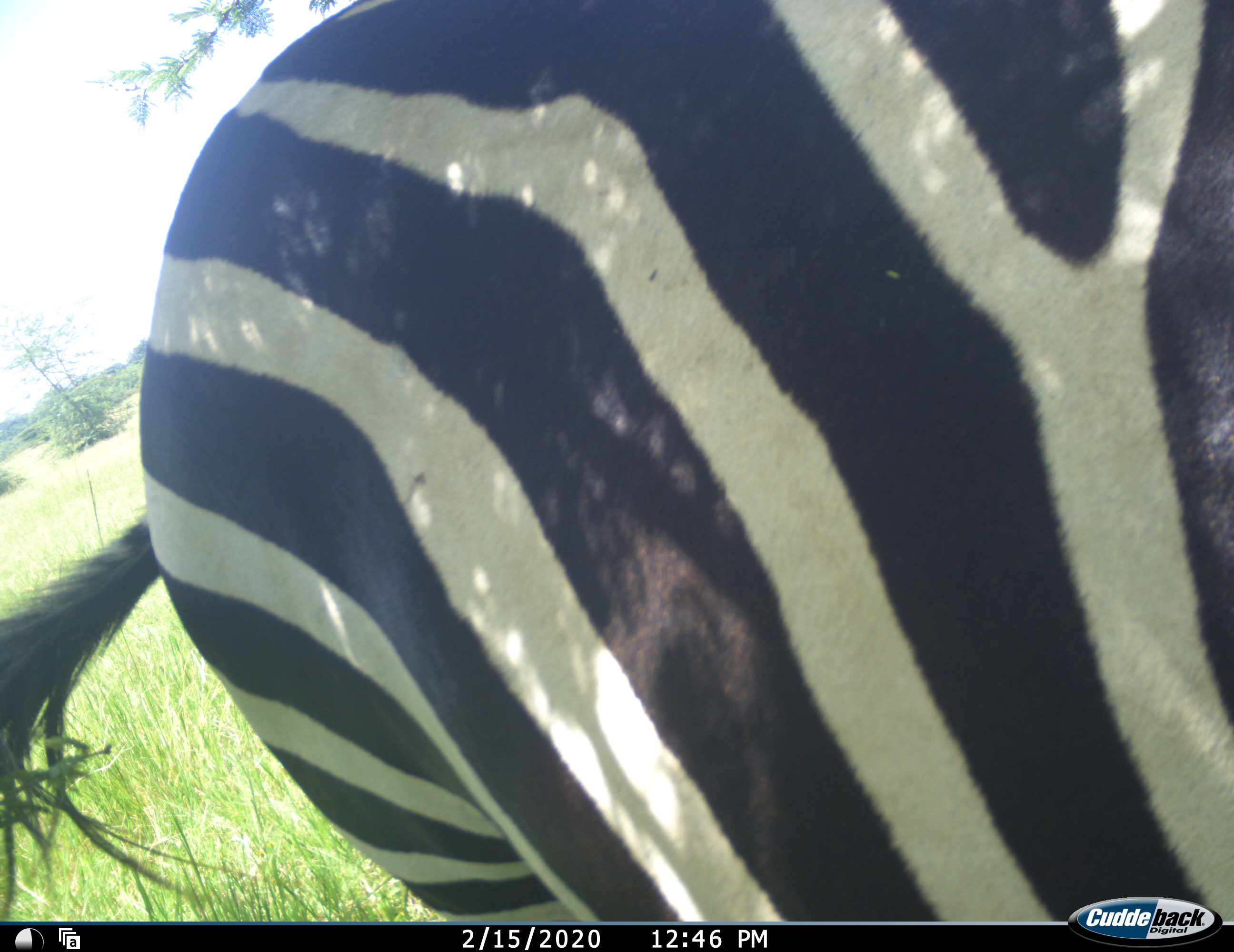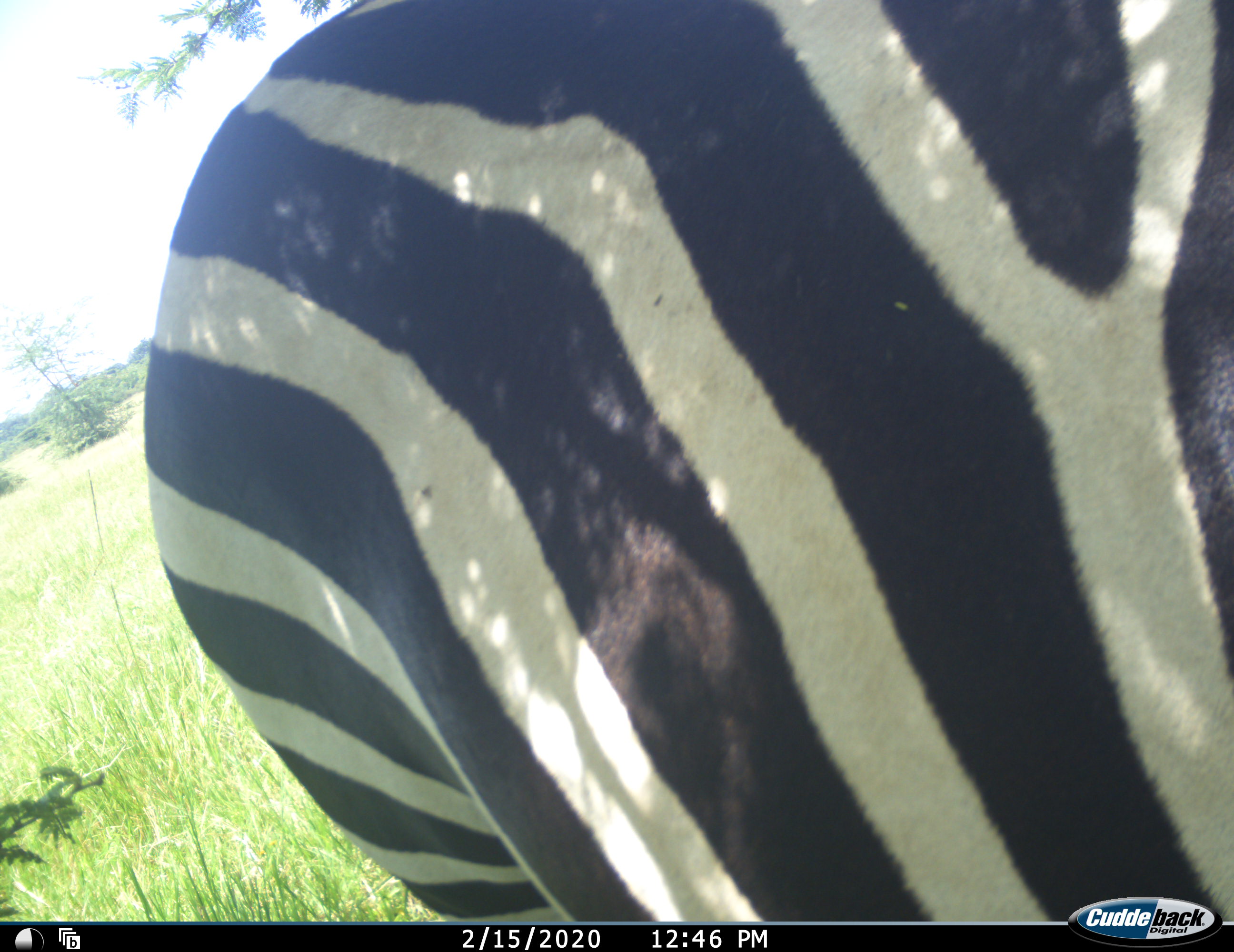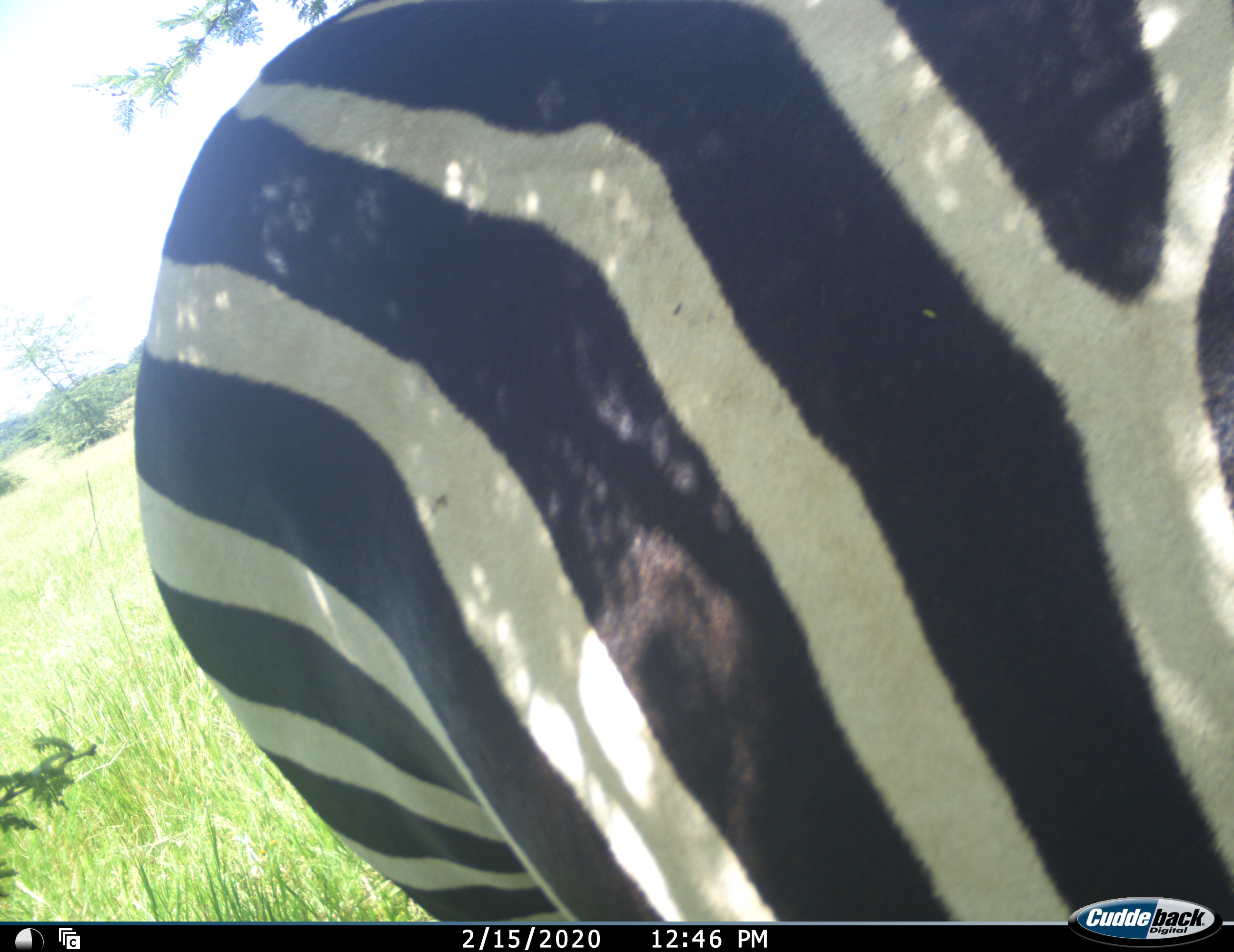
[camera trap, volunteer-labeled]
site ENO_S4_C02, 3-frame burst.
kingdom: Animalia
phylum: Chordata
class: Mammalia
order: Perissodactyla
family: Equidae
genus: Equus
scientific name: Equus quagga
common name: plains zebra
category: zebraplains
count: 1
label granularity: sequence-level